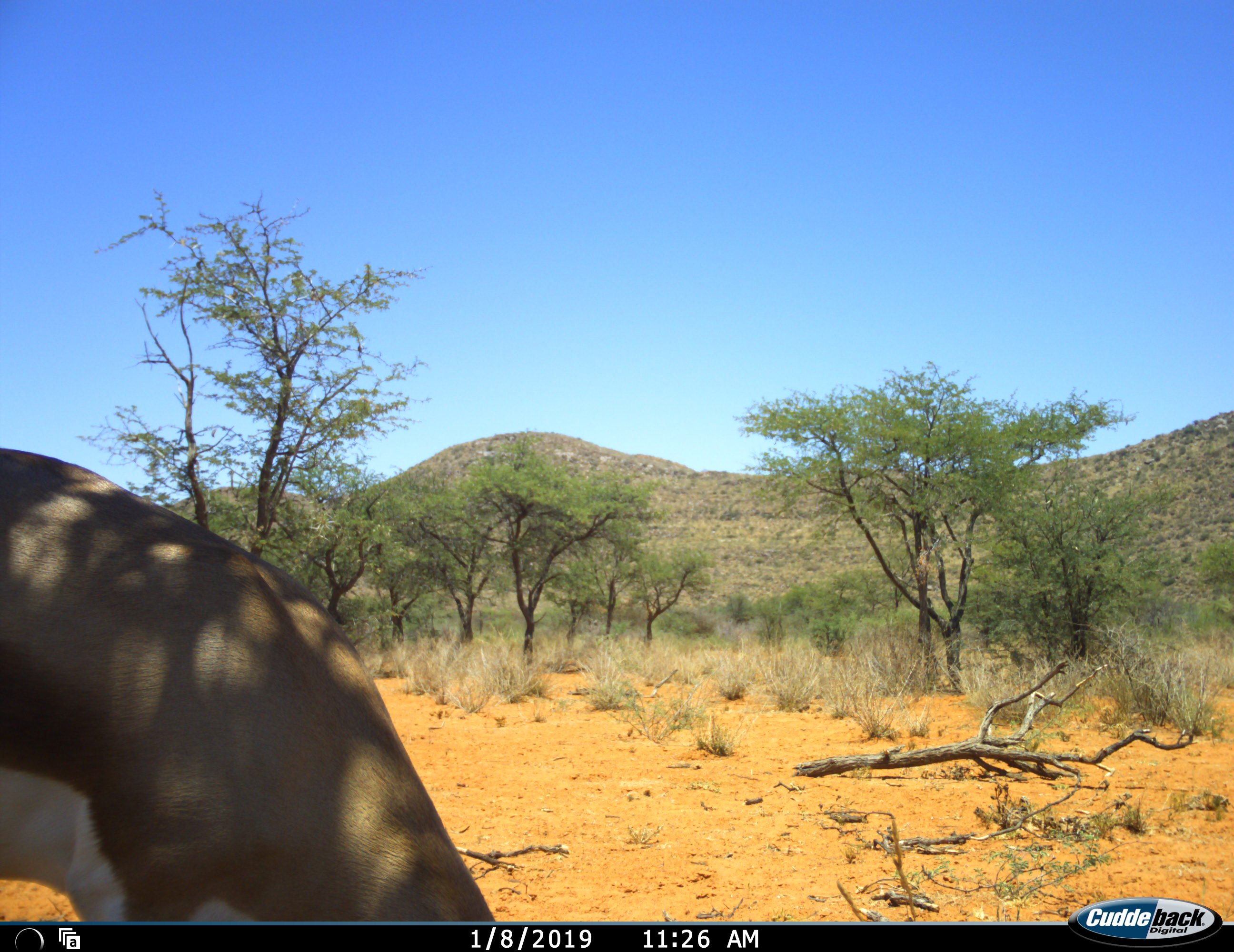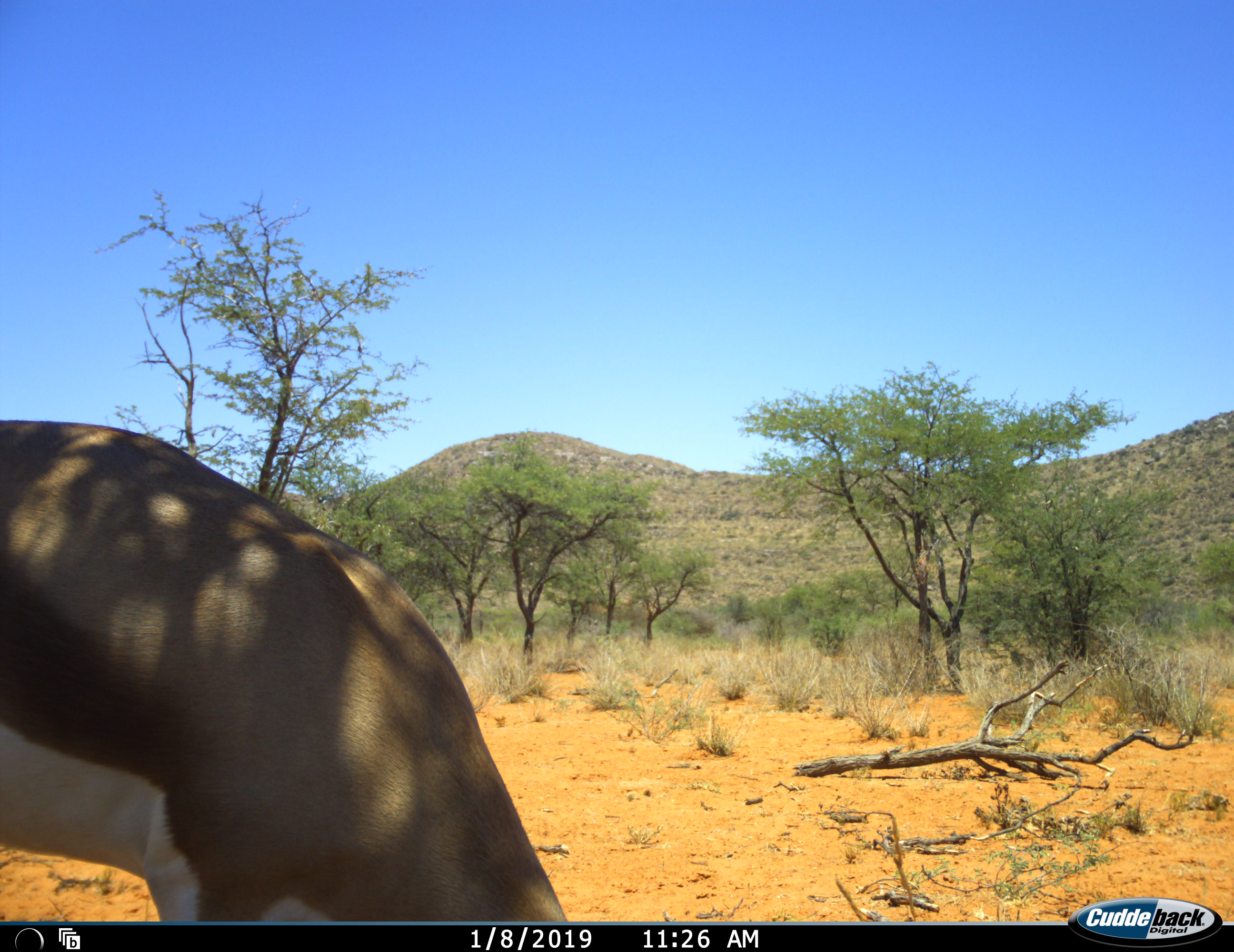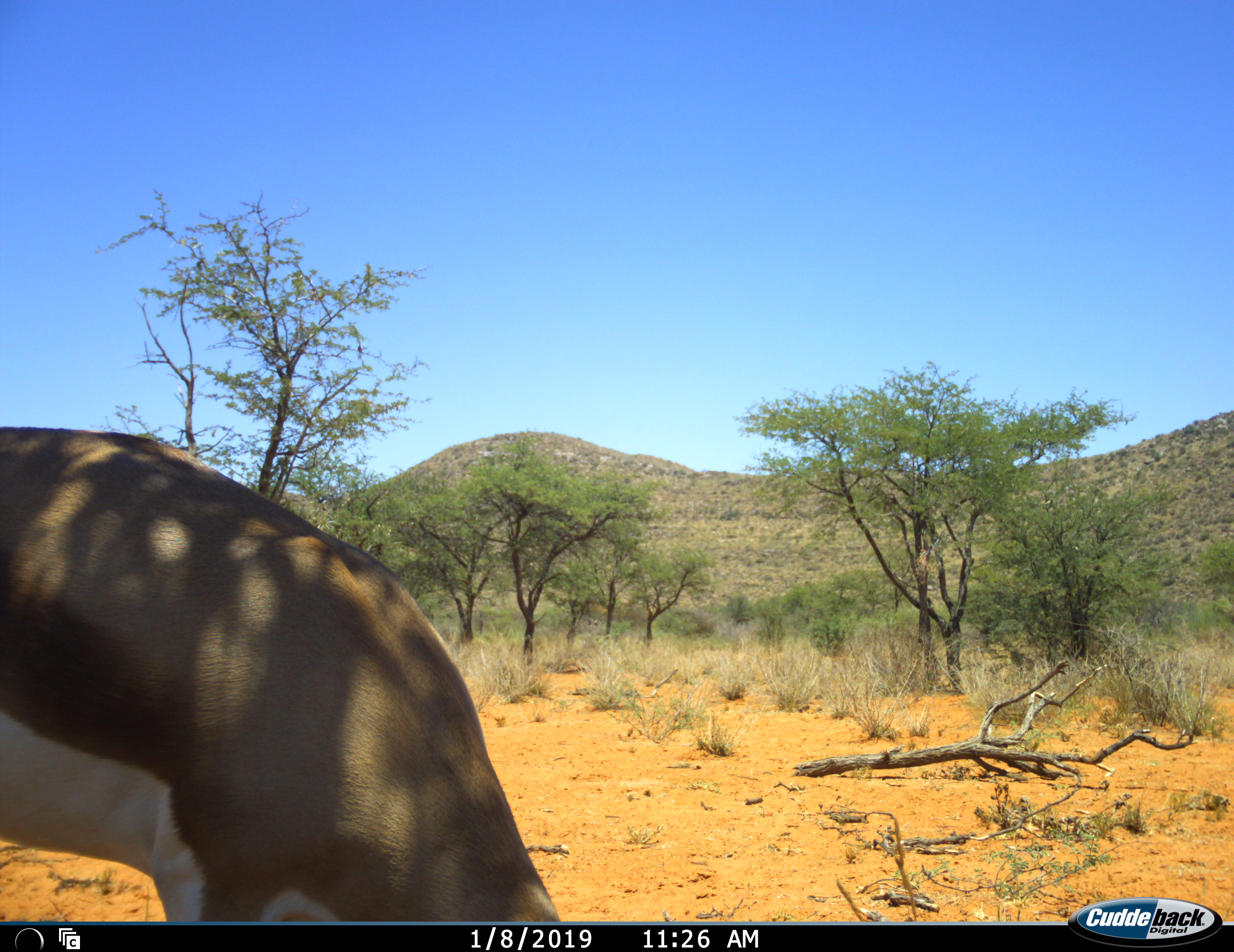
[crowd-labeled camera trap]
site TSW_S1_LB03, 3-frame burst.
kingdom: Animalia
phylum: Chordata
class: Mammalia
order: Artiodactyla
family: Bovidae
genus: Antidorcas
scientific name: Antidorcas marsupialis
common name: springbok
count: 1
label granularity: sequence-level